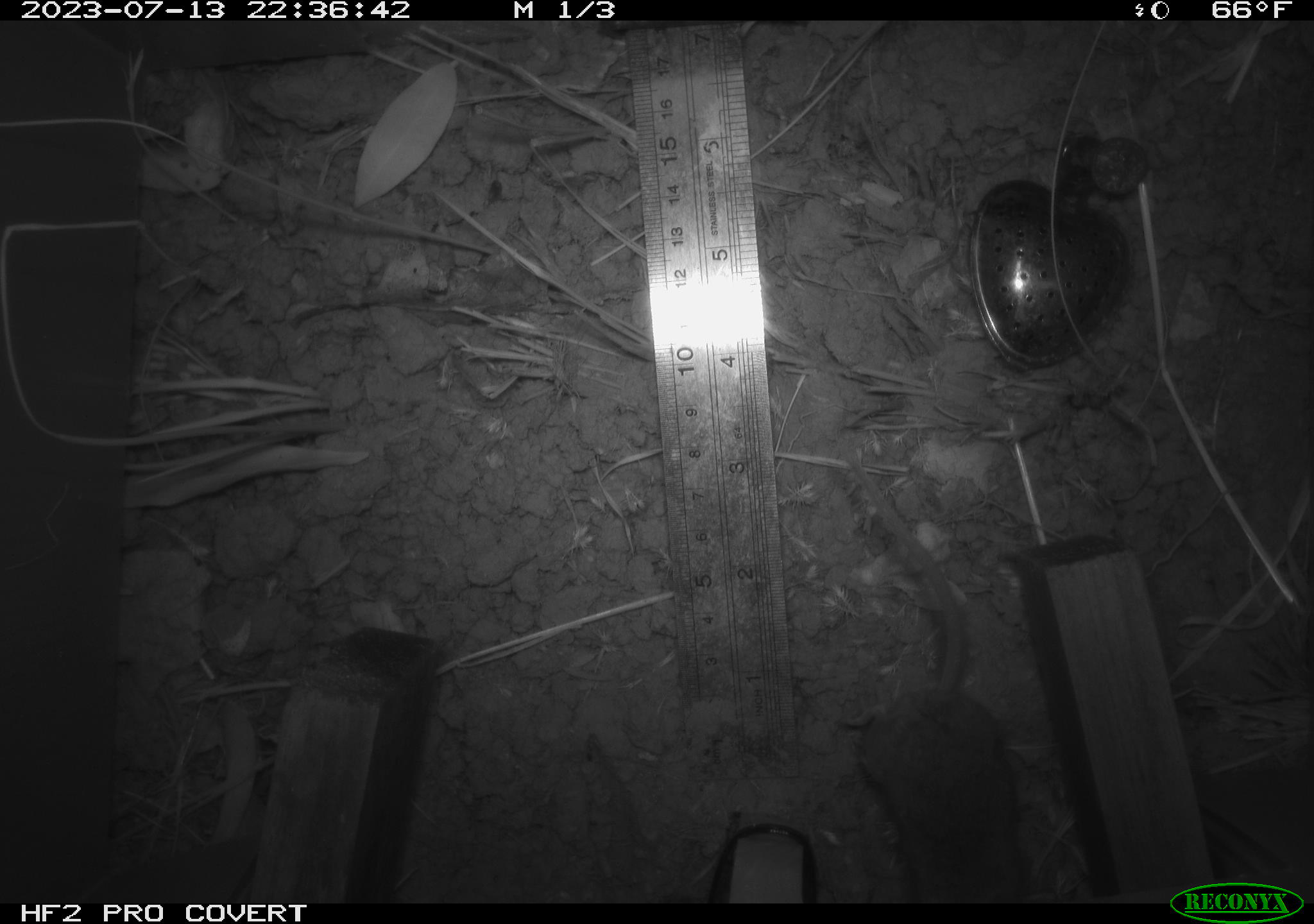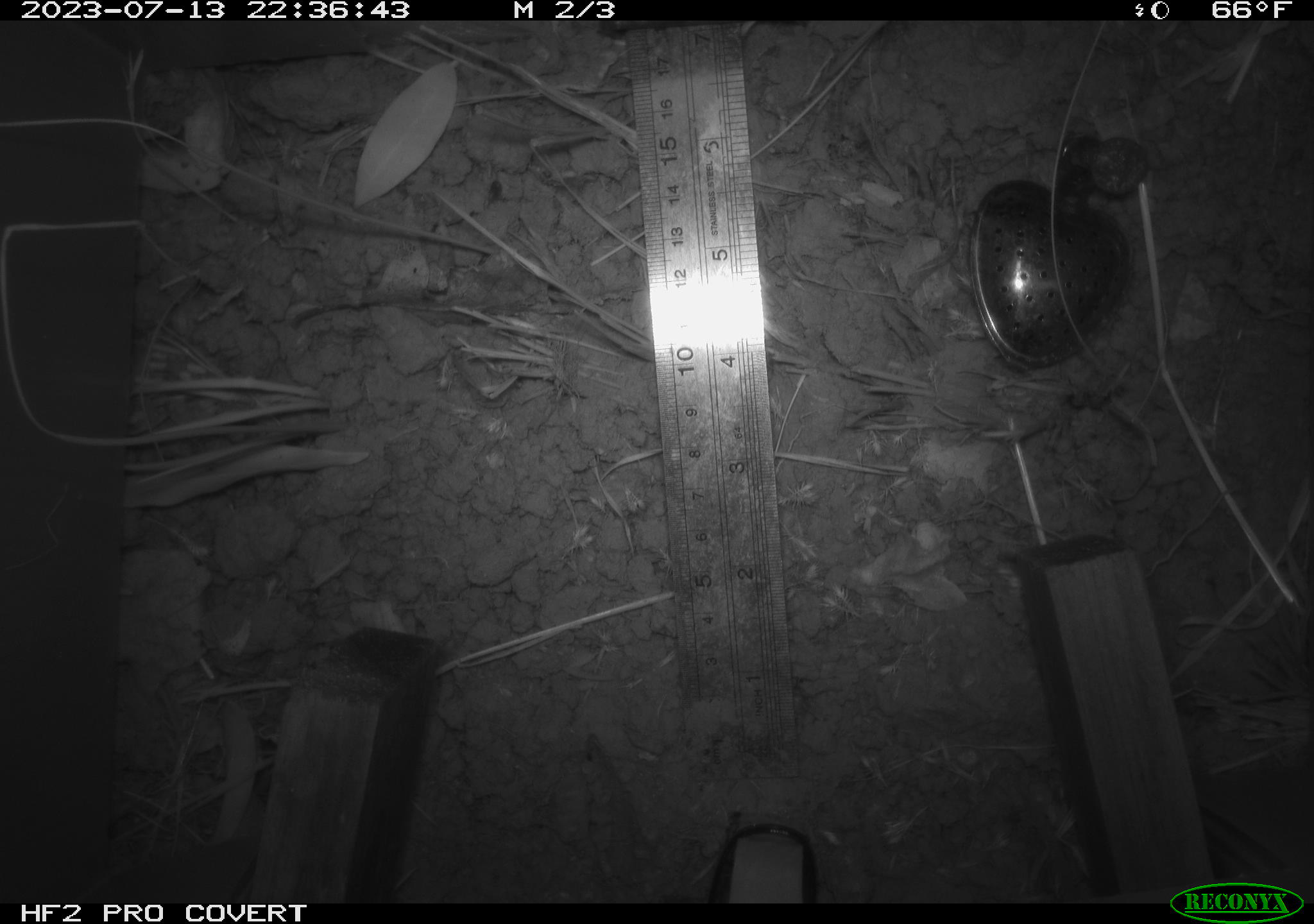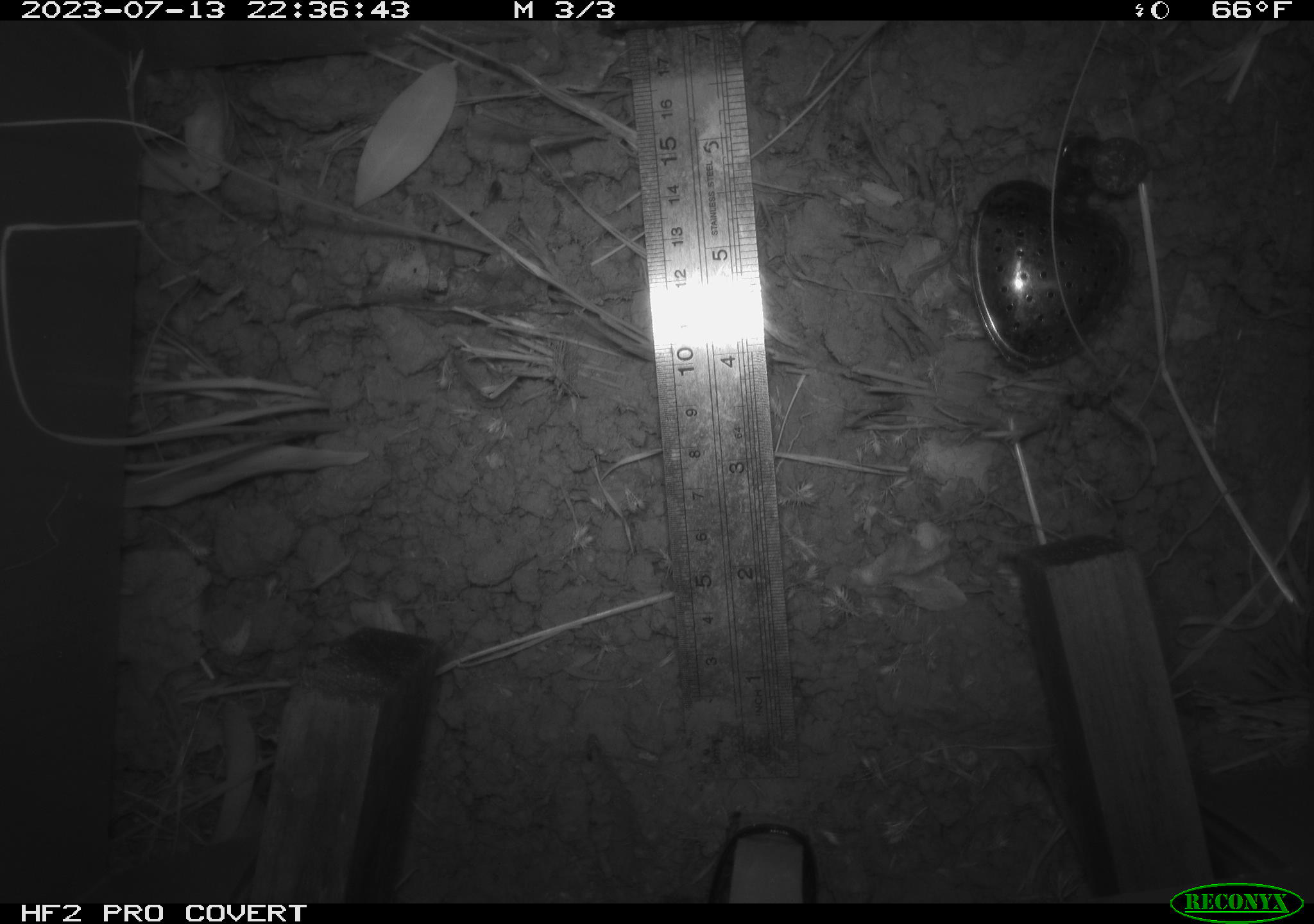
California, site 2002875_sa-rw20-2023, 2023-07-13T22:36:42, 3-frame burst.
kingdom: Animalia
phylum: Chordata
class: Mammalia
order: Rodentia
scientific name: Rodentia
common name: rodent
Rodent (Rodentia).